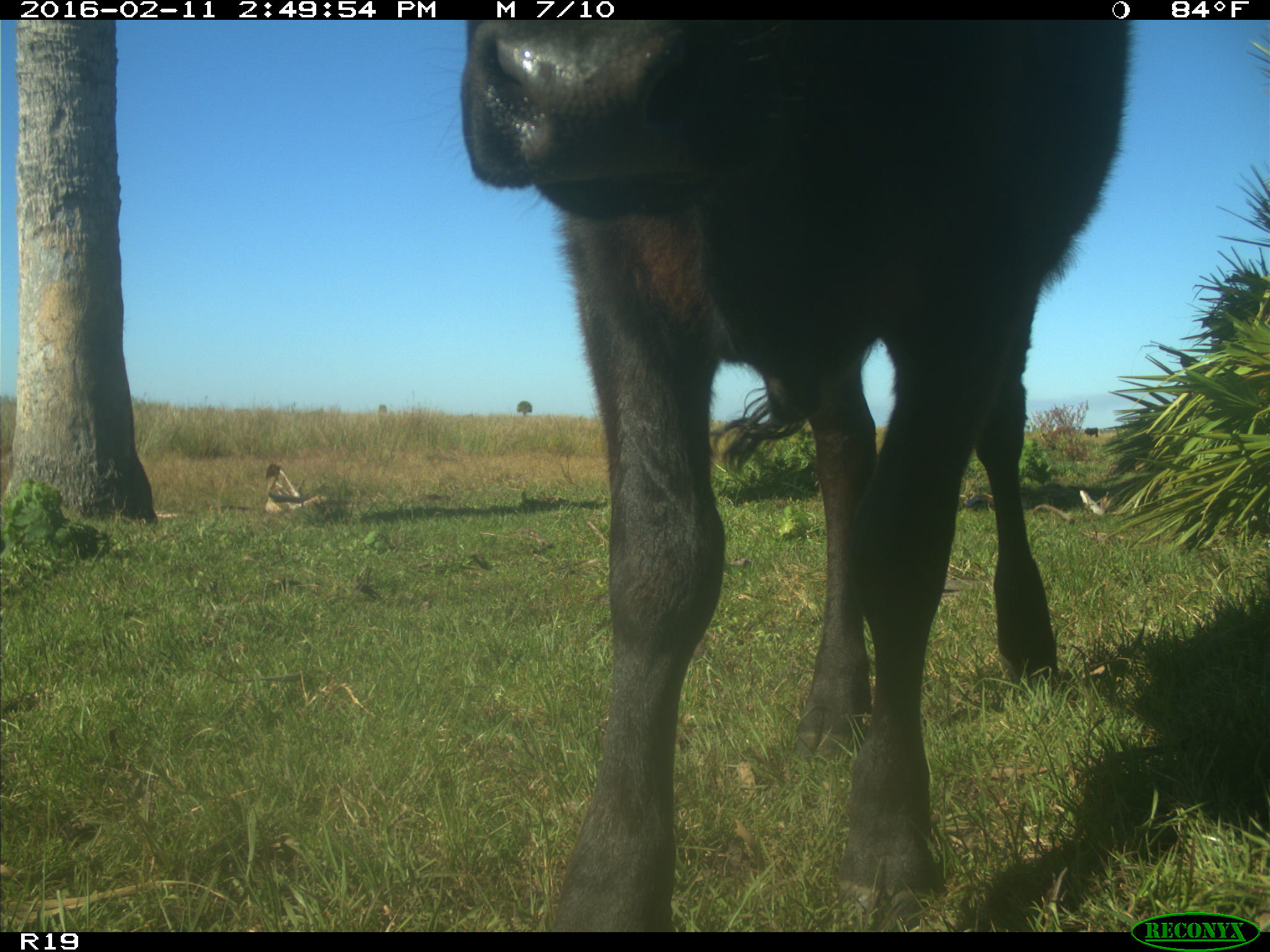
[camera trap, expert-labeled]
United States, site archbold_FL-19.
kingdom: Animalia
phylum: Chordata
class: Mammalia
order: Artiodactyla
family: Bovidae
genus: Bos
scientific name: Bos taurus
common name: domestic cow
Bos taurus (domestic cow).